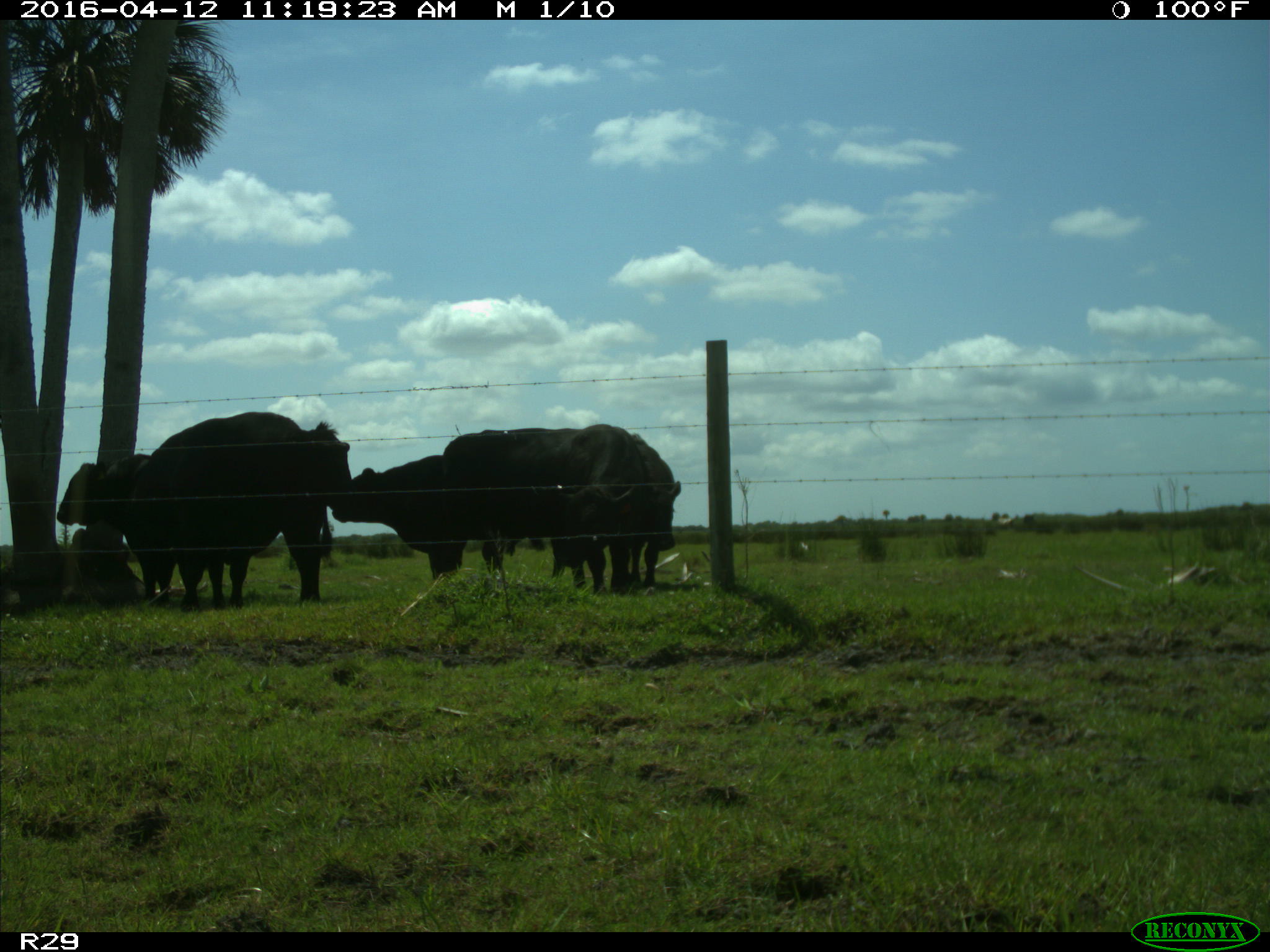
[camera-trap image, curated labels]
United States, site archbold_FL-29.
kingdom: Animalia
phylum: Chordata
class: Mammalia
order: Artiodactyla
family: Bovidae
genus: Bos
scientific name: Bos taurus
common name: domestic cow